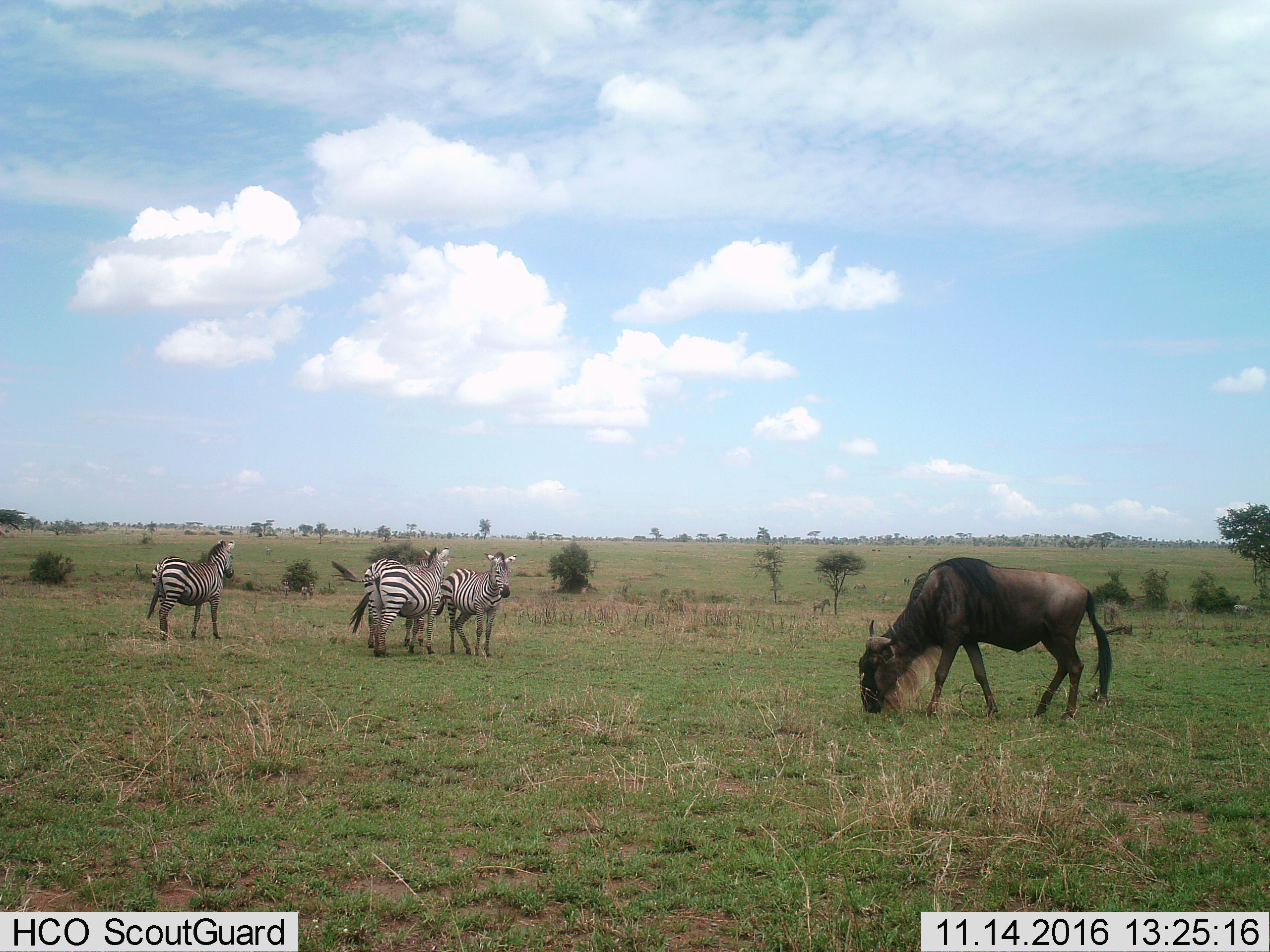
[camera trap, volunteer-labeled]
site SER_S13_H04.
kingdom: Animalia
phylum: Chordata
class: Mammalia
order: Artiodactyla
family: Bovidae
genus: Connochaetes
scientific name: Connochaetes taurinus taurinus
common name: blue wildebeest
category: wildebeestblue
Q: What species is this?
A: Wildebeestblue (blue wildebeest) (Connochaetes taurinus taurinus).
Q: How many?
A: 1.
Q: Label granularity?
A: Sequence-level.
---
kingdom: Animalia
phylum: Chordata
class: Mammalia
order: Perissodactyla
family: Equidae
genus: Equus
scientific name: Equus quagga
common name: plains zebra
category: zebraplains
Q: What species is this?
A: Zebraplains (plains zebra) (Equus quagga).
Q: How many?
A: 4.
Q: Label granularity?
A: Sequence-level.